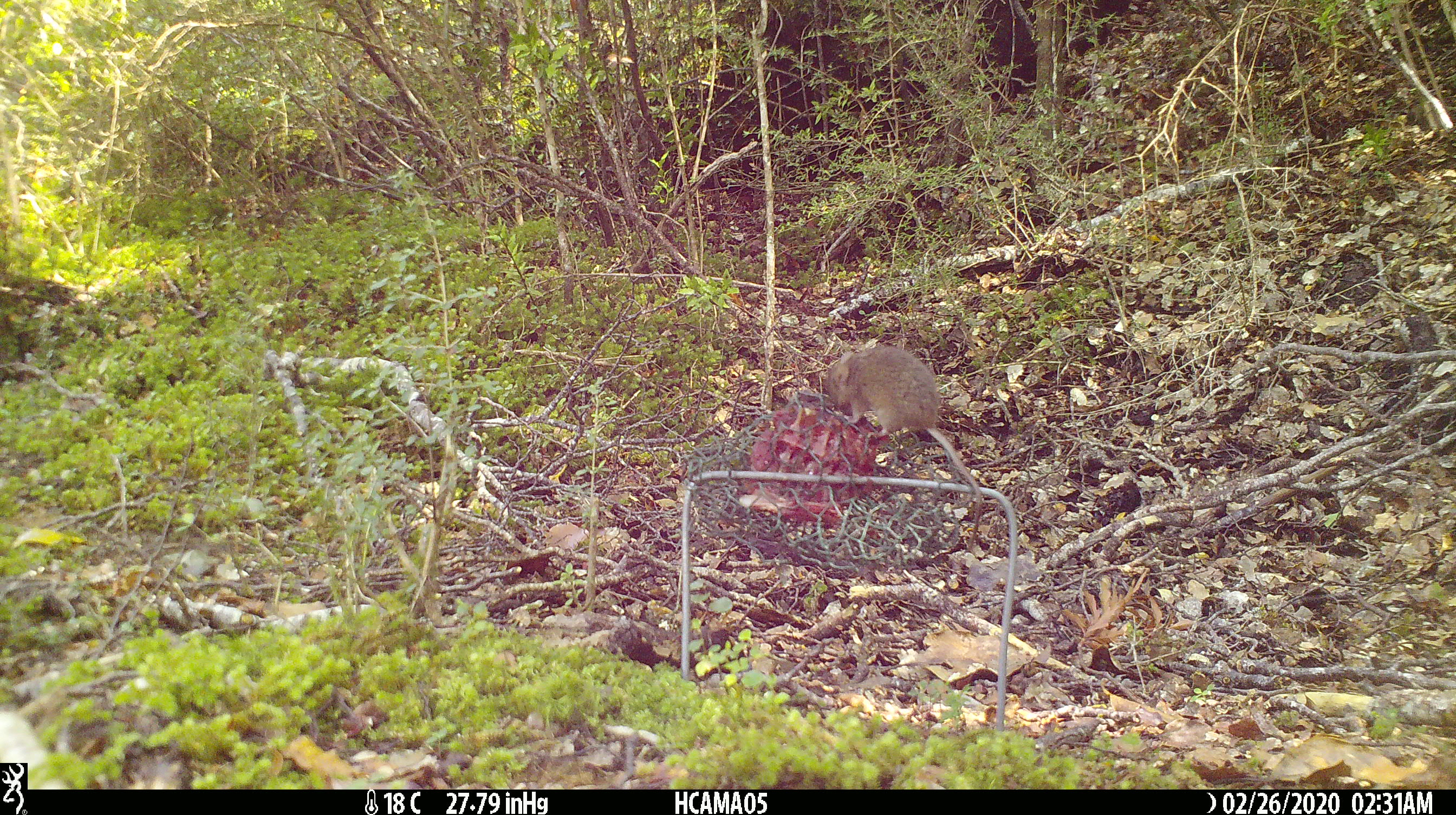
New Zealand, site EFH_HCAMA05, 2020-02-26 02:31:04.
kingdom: Animalia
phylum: Chordata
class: Mammalia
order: Rodentia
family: Muridae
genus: Mus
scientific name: Mus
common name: mouse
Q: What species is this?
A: Mouse (Mus).